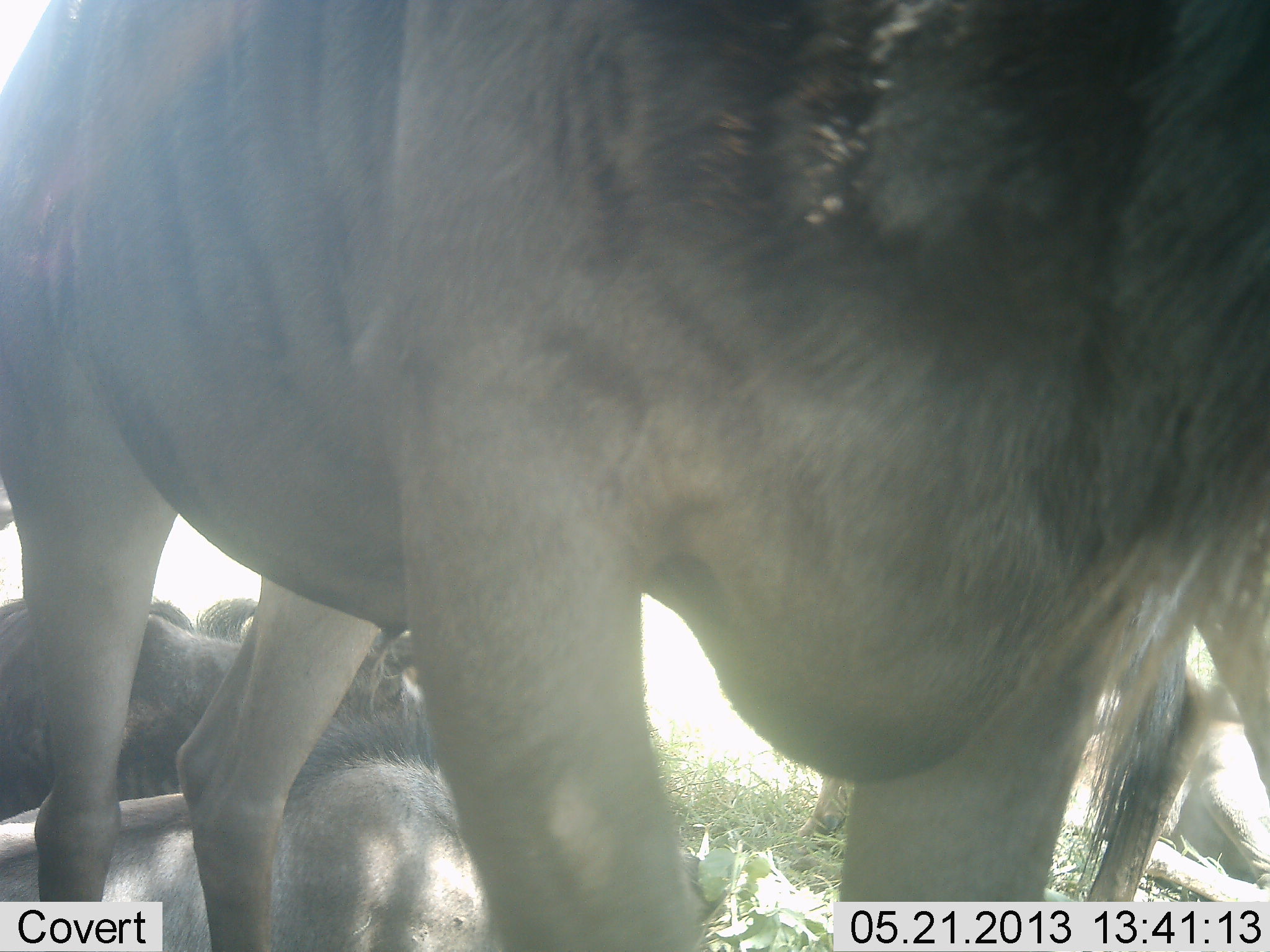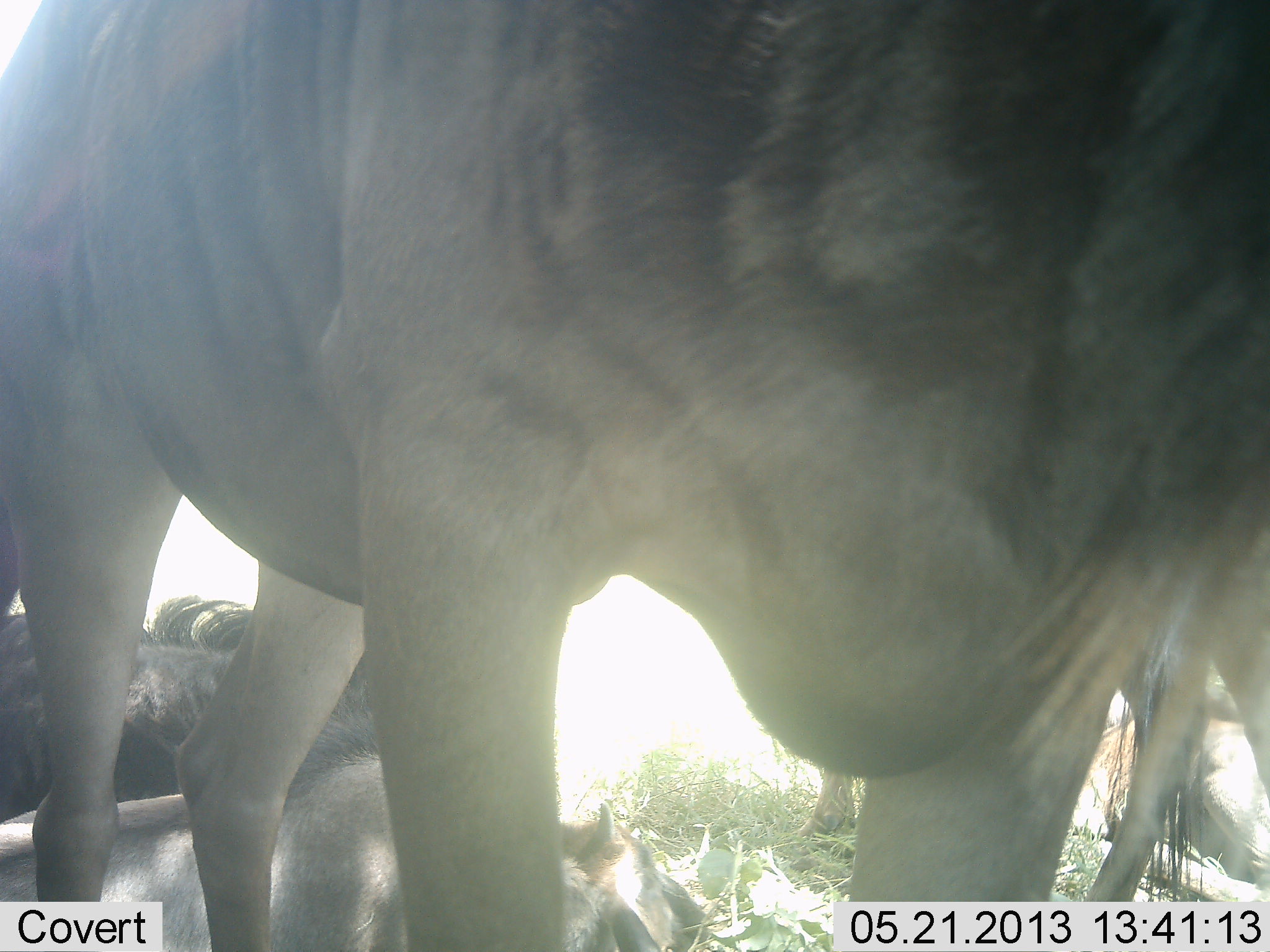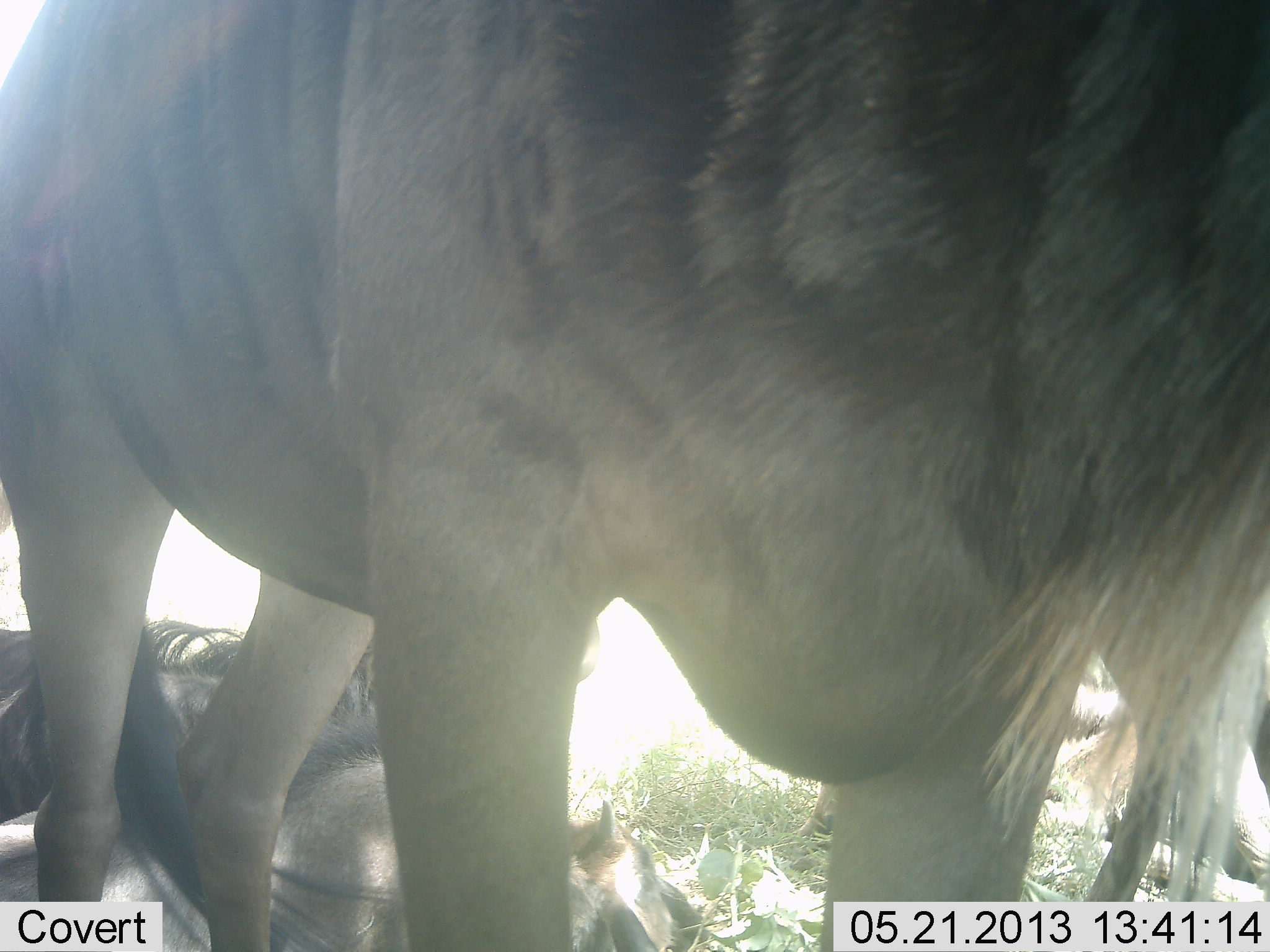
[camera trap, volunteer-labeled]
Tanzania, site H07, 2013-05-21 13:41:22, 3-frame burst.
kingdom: Animalia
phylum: Chordata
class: Mammalia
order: Artiodactyla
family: Bovidae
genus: Connochaetes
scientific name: Connochaetes taurinus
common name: blue wildebeest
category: wildebeest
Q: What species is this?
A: Wildebeest (blue wildebeest) (Connochaetes taurinus).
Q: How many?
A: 3.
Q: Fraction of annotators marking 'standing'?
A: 86%.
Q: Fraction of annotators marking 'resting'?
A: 86%.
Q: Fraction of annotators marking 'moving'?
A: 0%.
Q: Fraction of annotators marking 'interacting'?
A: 0%.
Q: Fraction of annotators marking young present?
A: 21%.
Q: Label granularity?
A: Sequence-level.